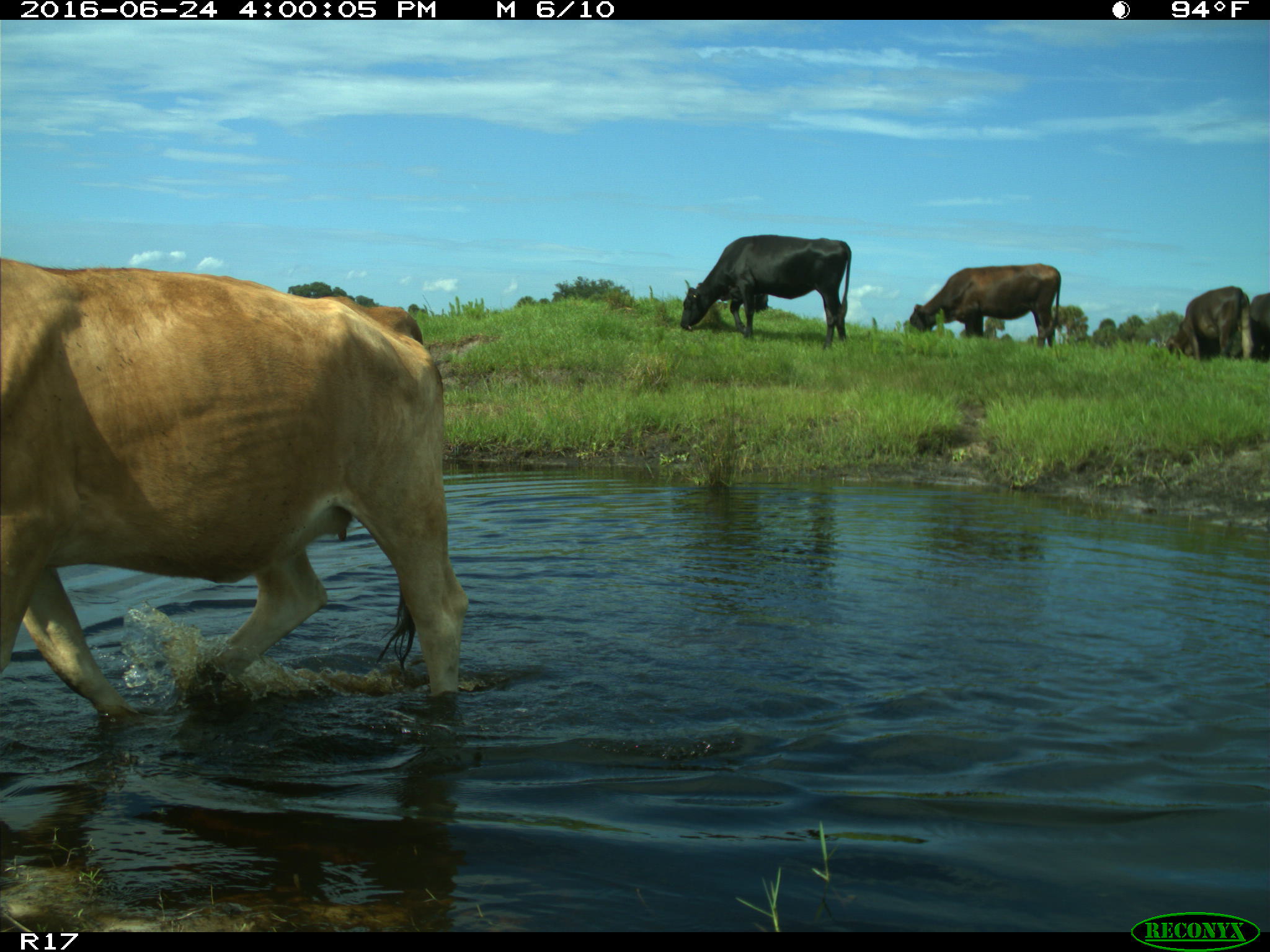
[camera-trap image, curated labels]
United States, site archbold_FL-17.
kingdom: Animalia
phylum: Chordata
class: Mammalia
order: Artiodactyla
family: Bovidae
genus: Bos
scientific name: Bos taurus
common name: domestic cow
Bos taurus (domestic cow).